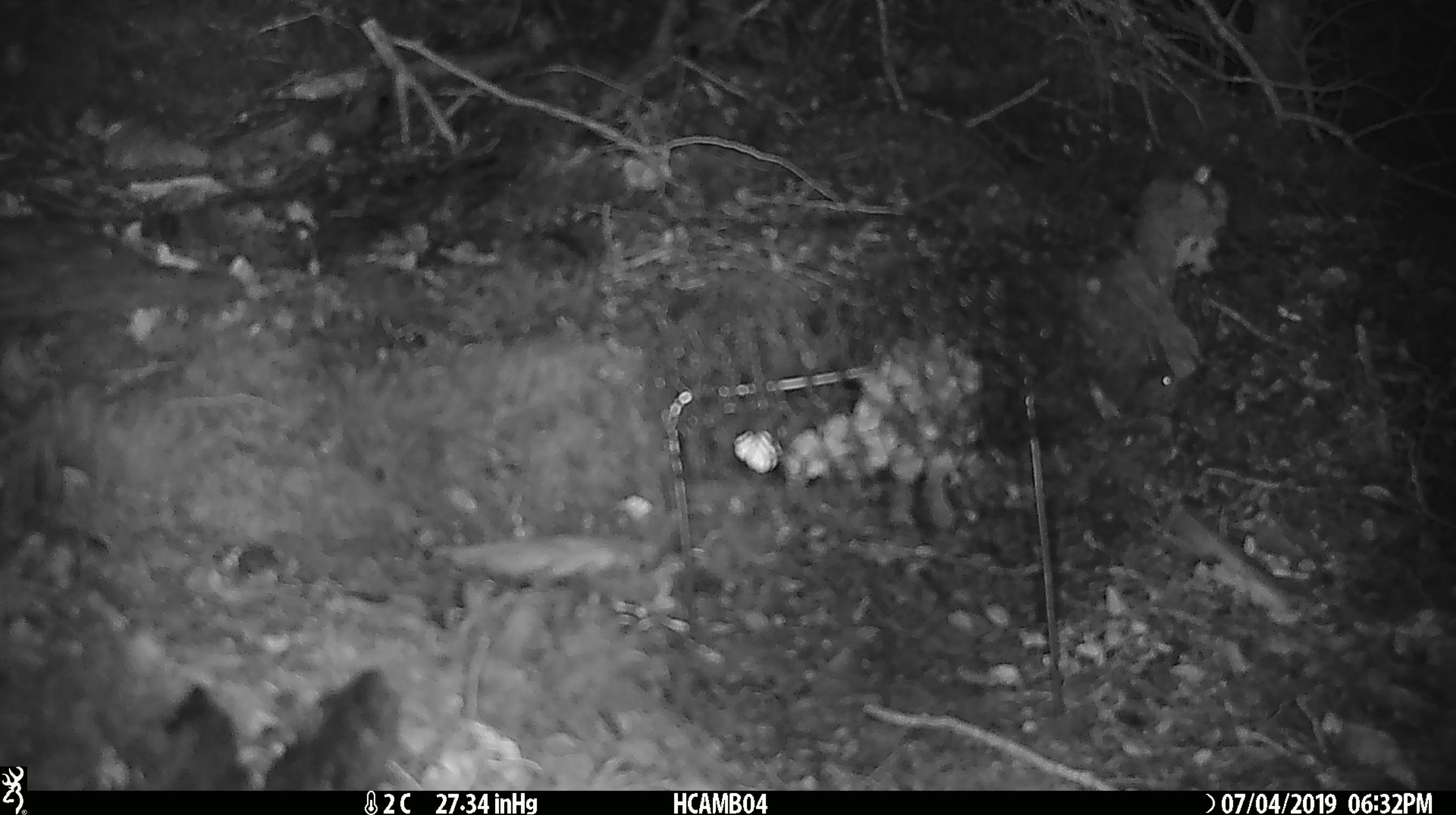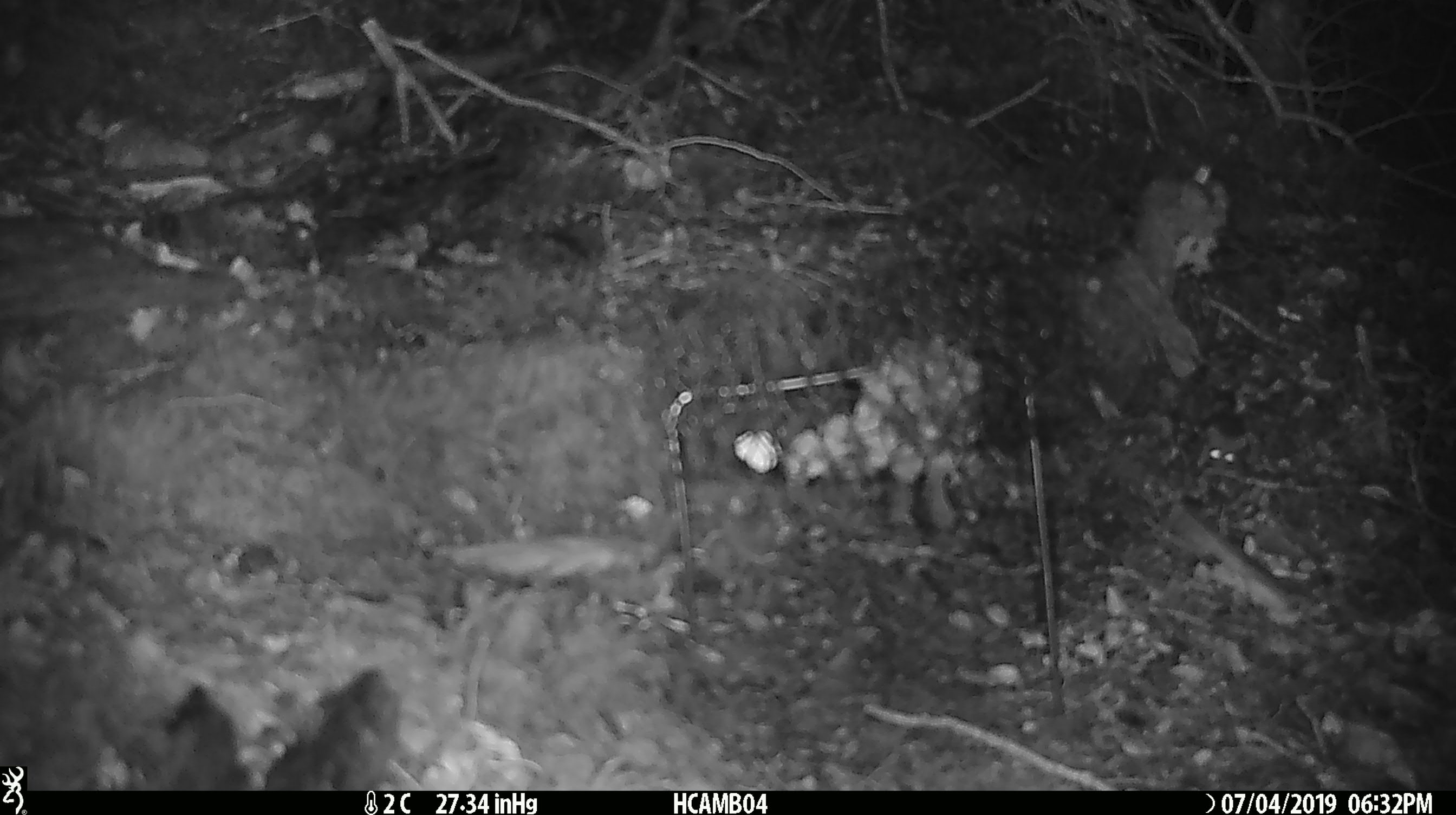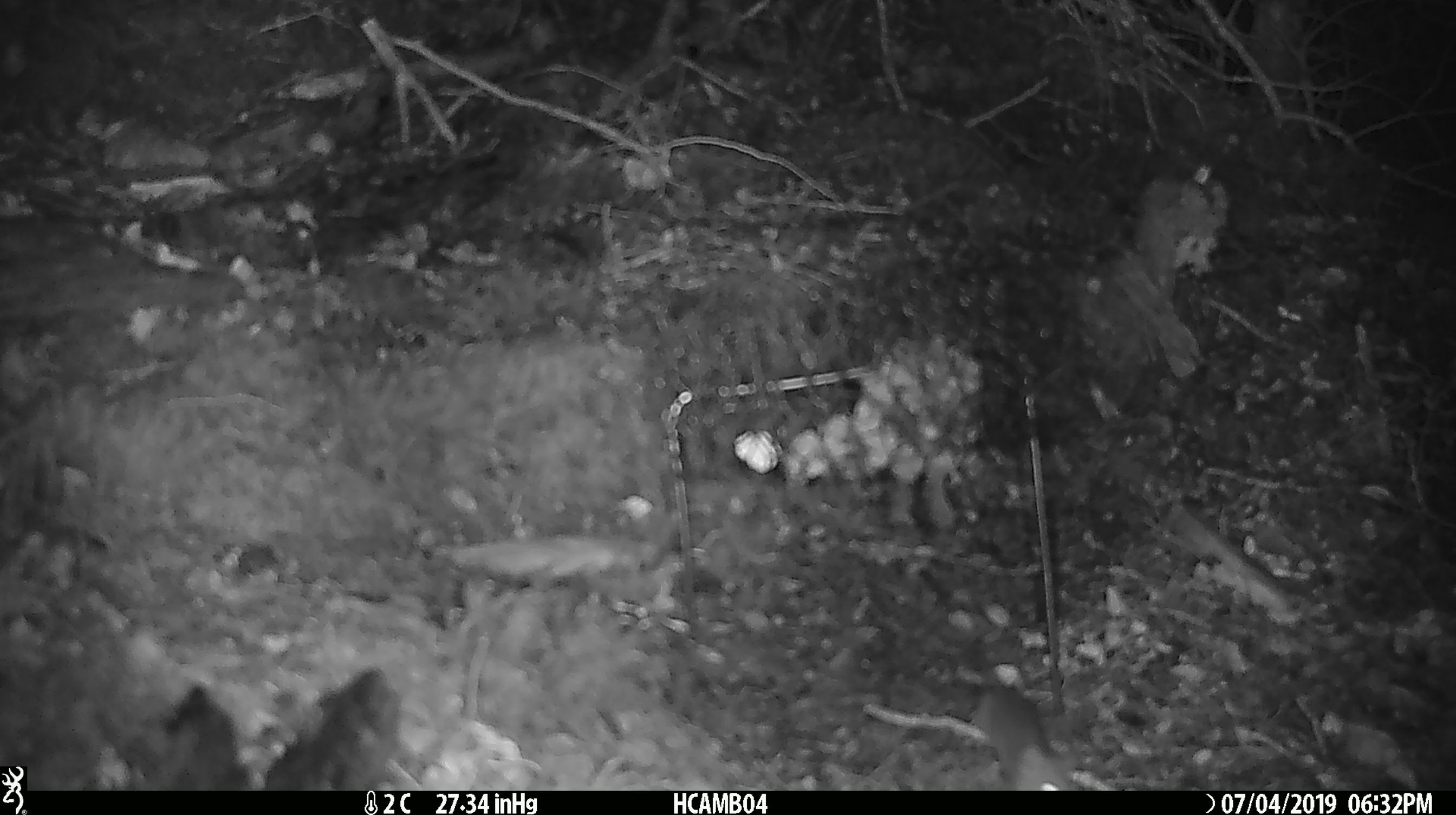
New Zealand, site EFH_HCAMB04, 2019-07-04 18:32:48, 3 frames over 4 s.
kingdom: Animalia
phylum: Chordata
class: Mammalia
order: Rodentia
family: Muridae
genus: Mus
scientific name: Mus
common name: mouse